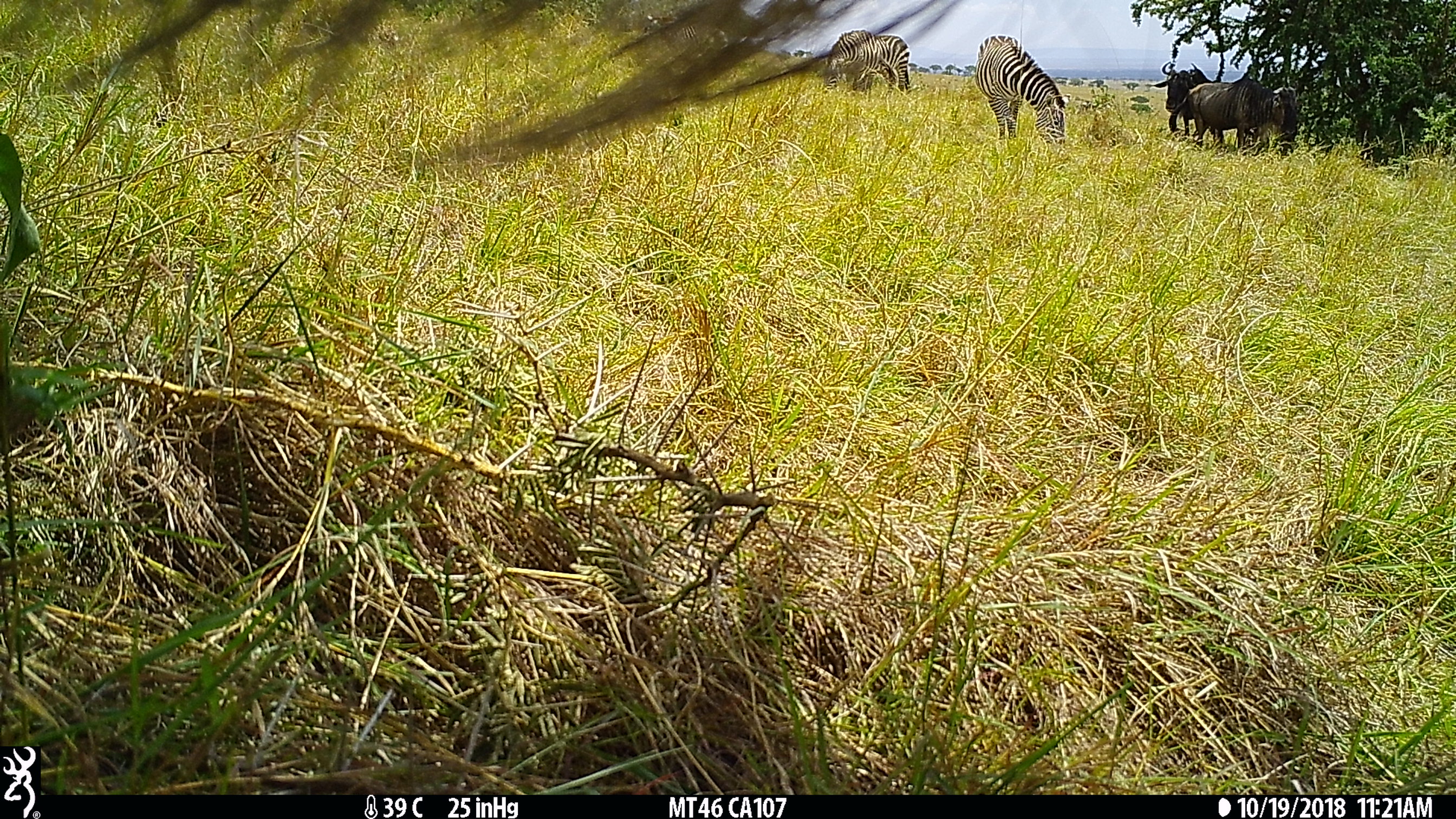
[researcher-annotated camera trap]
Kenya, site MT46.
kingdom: Animalia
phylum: Chordata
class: Mammalia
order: Perissodactyla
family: Equidae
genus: Equus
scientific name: Equus quagga burchellii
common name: burchell's zebra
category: zebra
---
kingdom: Animalia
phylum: Chordata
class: Mammalia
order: Artiodactyla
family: Bovidae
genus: Connochaetes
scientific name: Connochaetes taurinus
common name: blue wildebeest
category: wildebeest